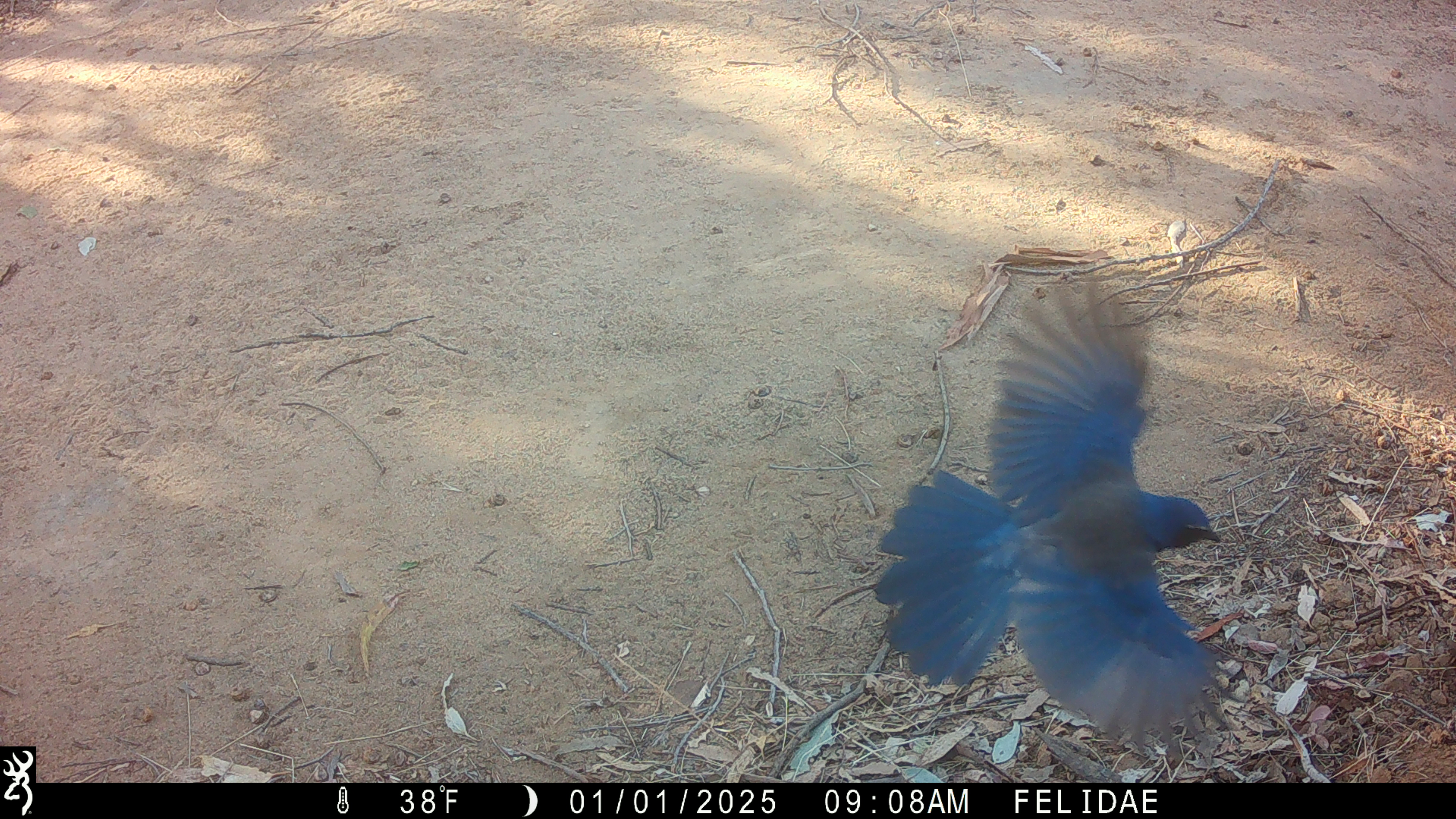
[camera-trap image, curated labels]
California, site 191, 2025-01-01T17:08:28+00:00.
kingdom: Animalia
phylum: Chordata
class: Aves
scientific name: Aves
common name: bird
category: unknown bird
Unknown bird (bird) (Aves).